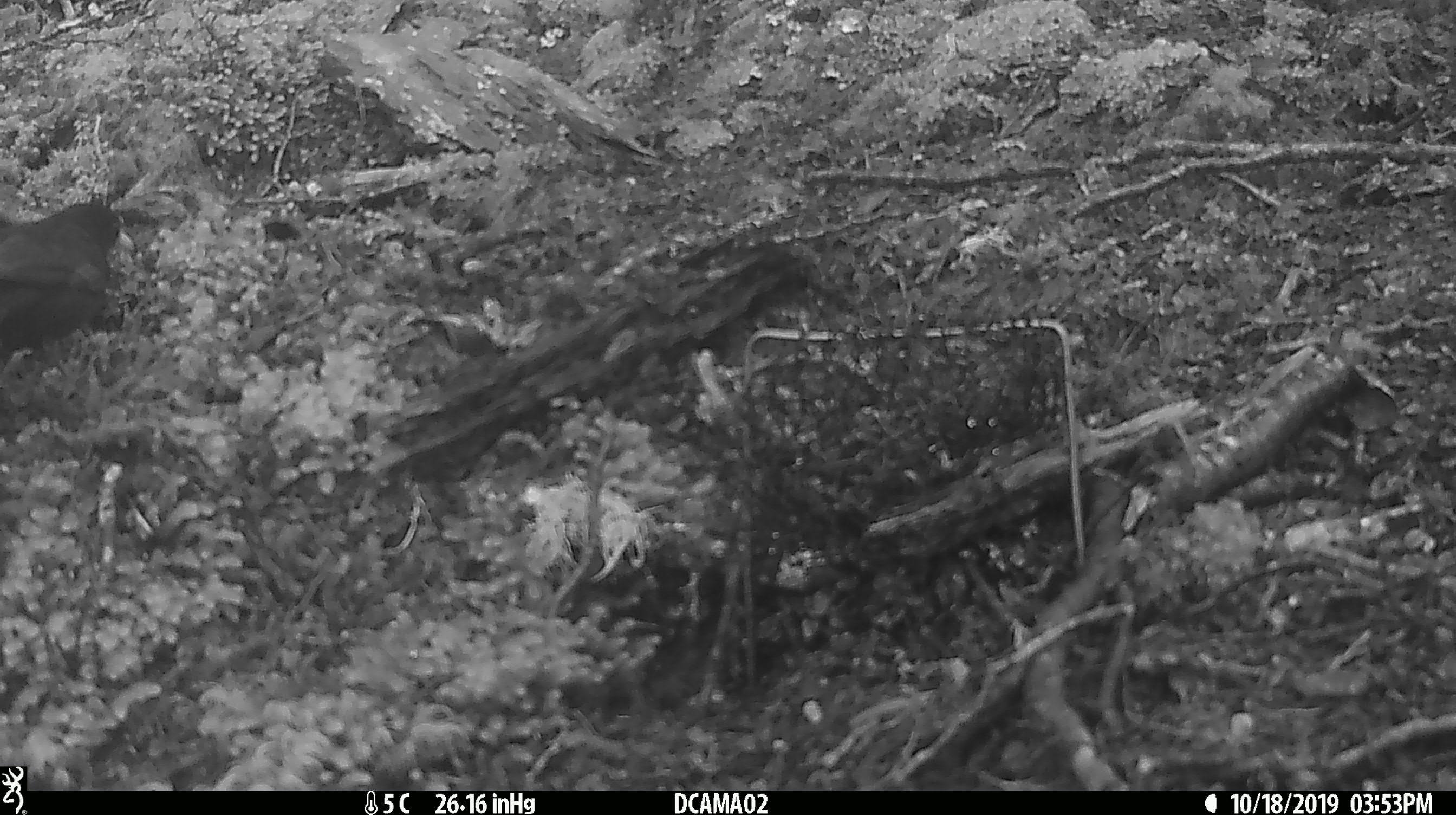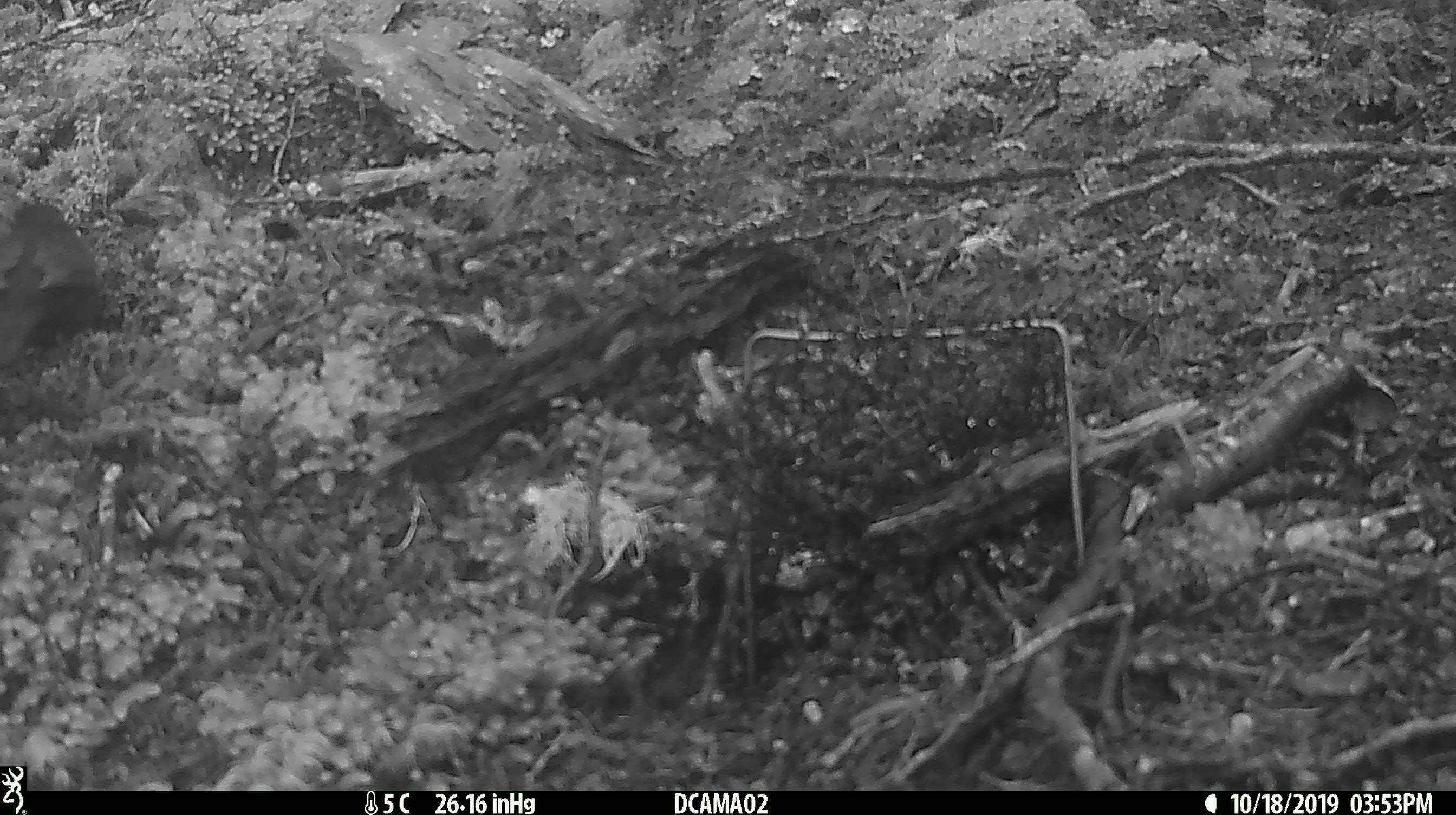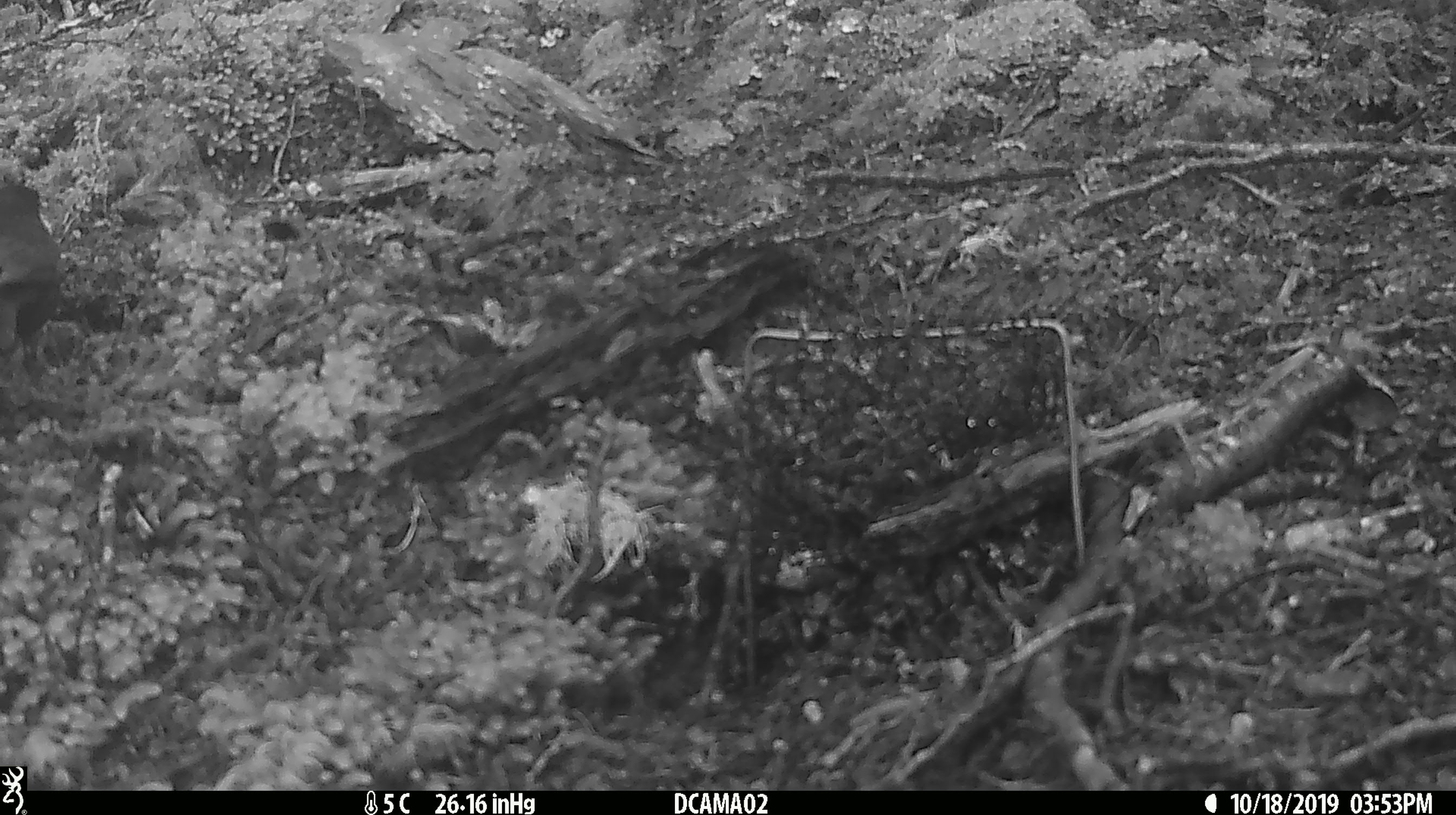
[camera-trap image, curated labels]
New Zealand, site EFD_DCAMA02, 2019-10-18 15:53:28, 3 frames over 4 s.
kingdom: Animalia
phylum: Chordata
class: Aves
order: Passeriformes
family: Turdidae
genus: Turdus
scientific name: Turdus merula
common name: eurasian blackbird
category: blackbird